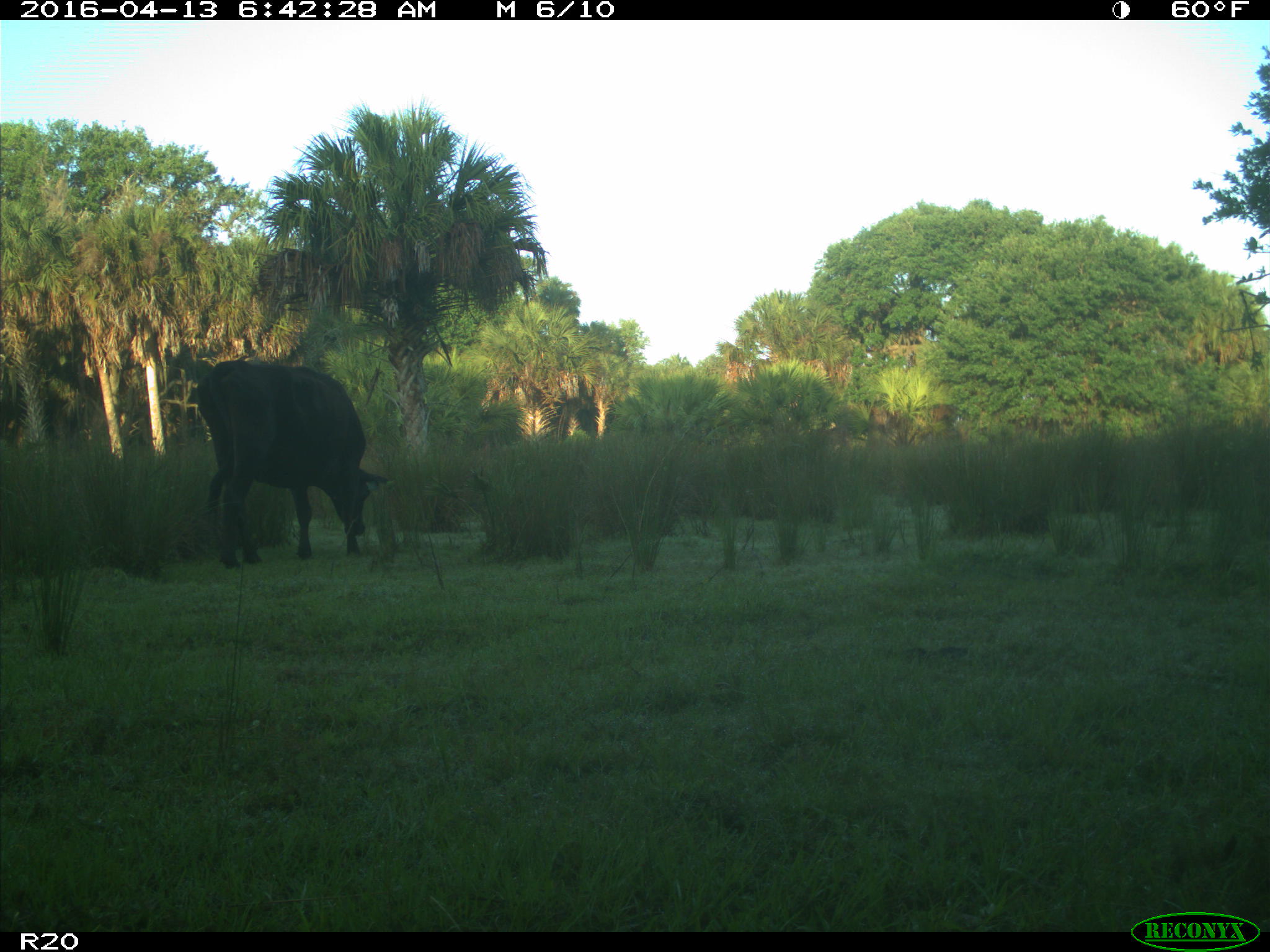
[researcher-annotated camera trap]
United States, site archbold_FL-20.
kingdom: Animalia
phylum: Chordata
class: Mammalia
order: Artiodactyla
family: Bovidae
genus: Bos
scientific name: Bos taurus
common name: domestic cow